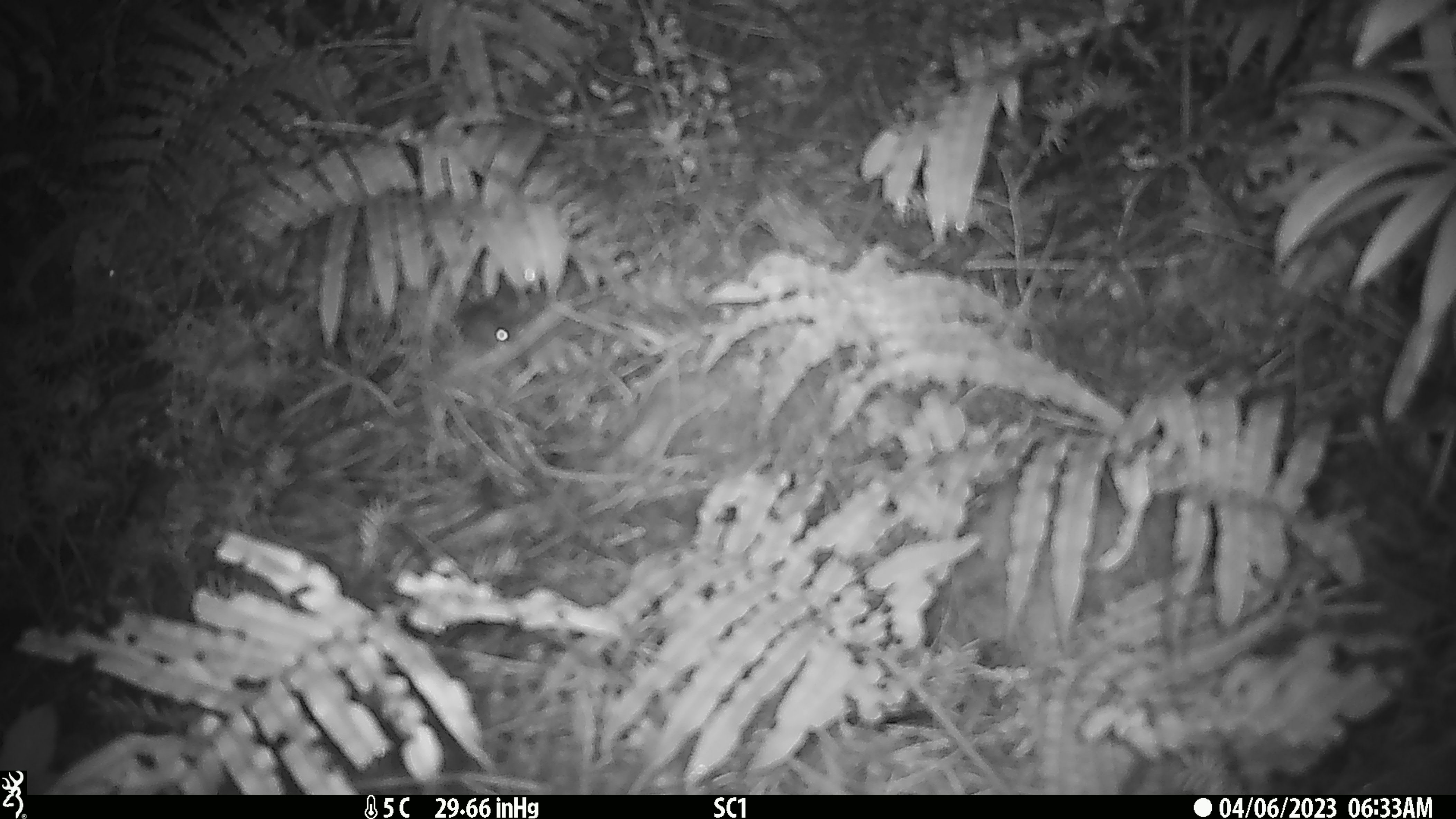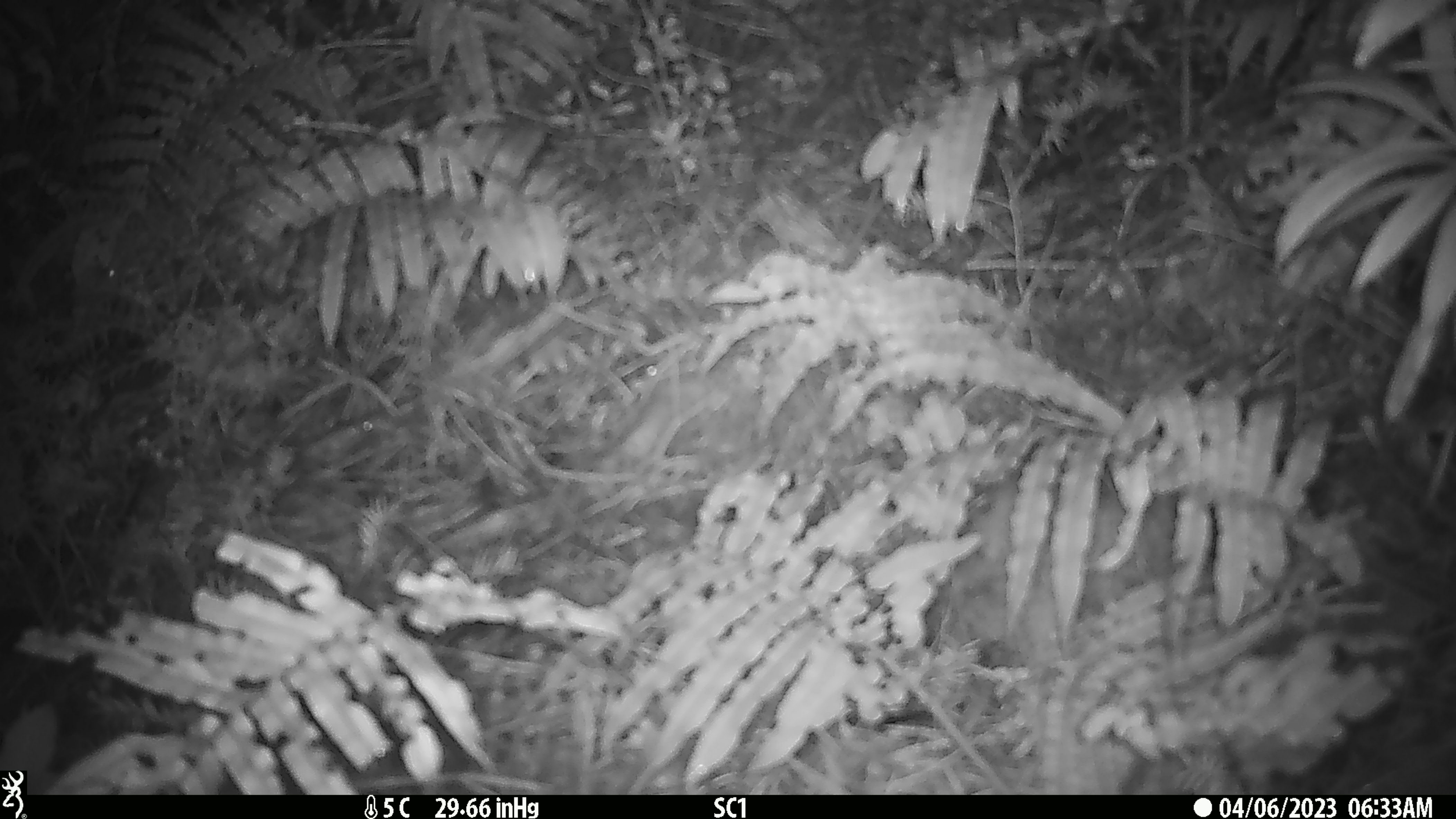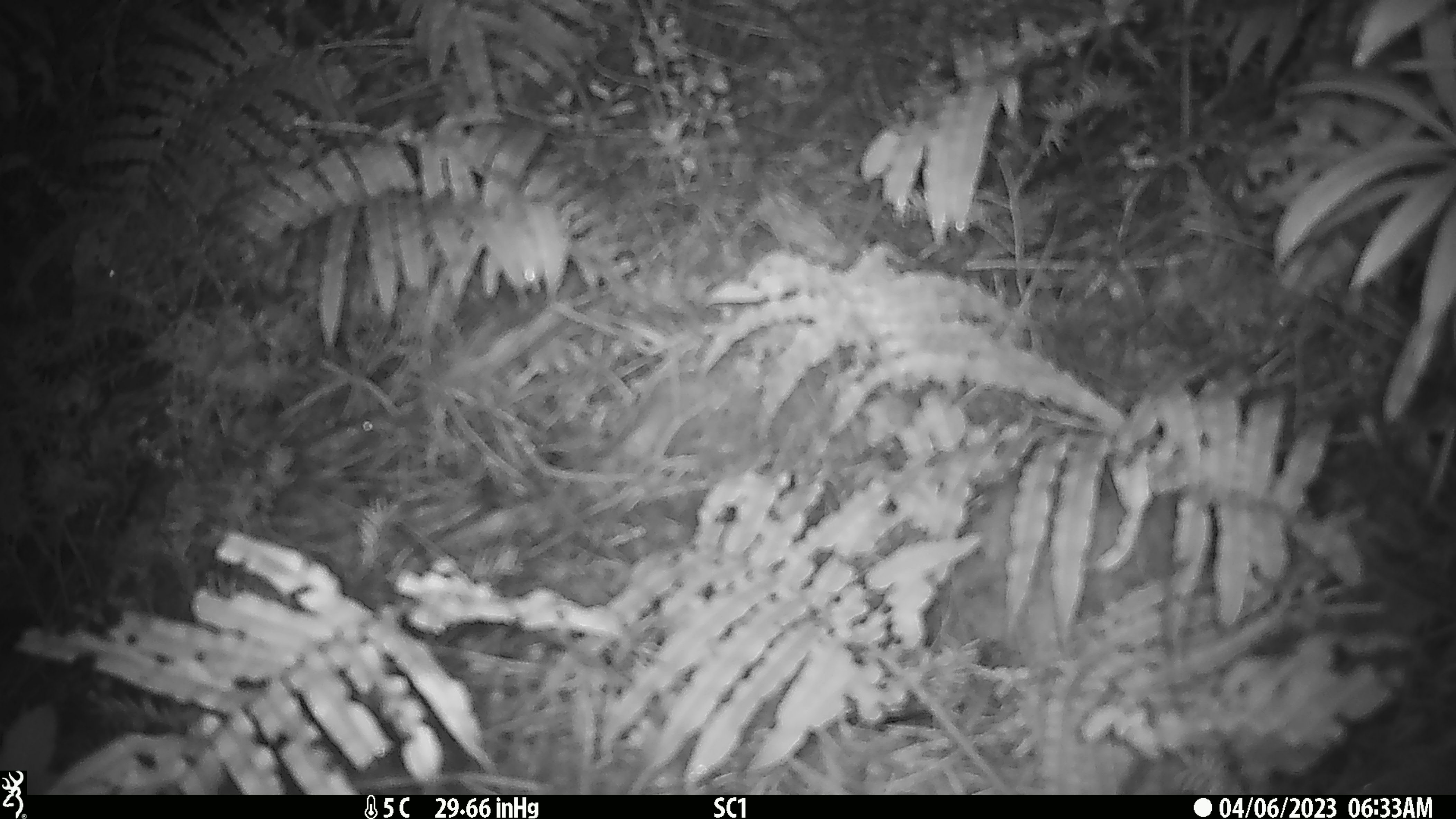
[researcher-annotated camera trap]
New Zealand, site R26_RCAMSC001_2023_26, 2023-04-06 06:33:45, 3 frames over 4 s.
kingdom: Animalia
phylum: Chordata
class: Mammalia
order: Rodentia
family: Muridae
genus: Mus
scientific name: Mus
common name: mouse